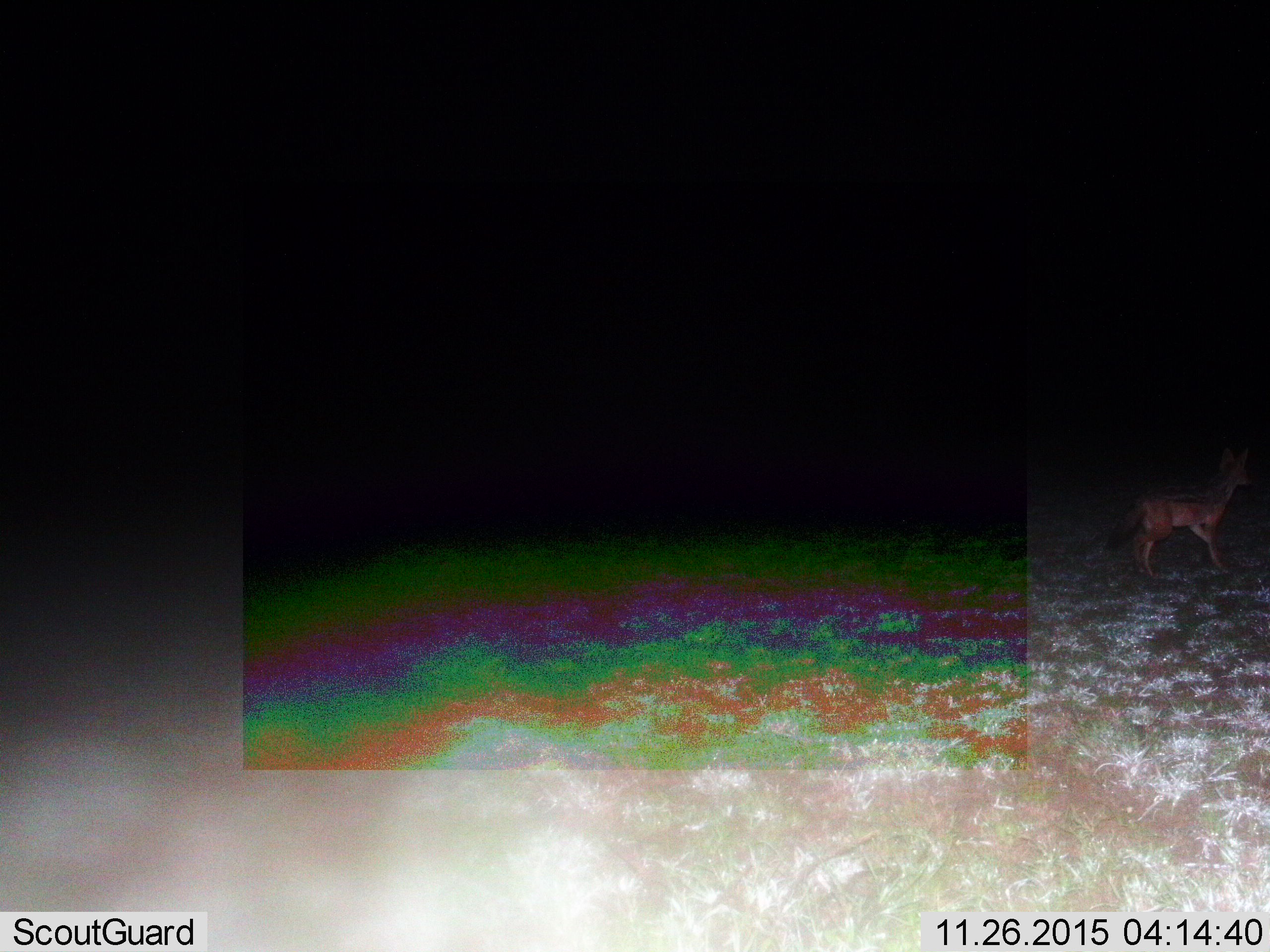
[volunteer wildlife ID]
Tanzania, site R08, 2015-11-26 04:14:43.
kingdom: Animalia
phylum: Chordata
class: Mammalia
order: Carnivora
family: Canidae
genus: Lupulella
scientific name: Lupulella mesomelas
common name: black-backed jackal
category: jackal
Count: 1.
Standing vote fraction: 100%.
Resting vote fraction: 0%.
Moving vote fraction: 0%.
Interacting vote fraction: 0%.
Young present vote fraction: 0%.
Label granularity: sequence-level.